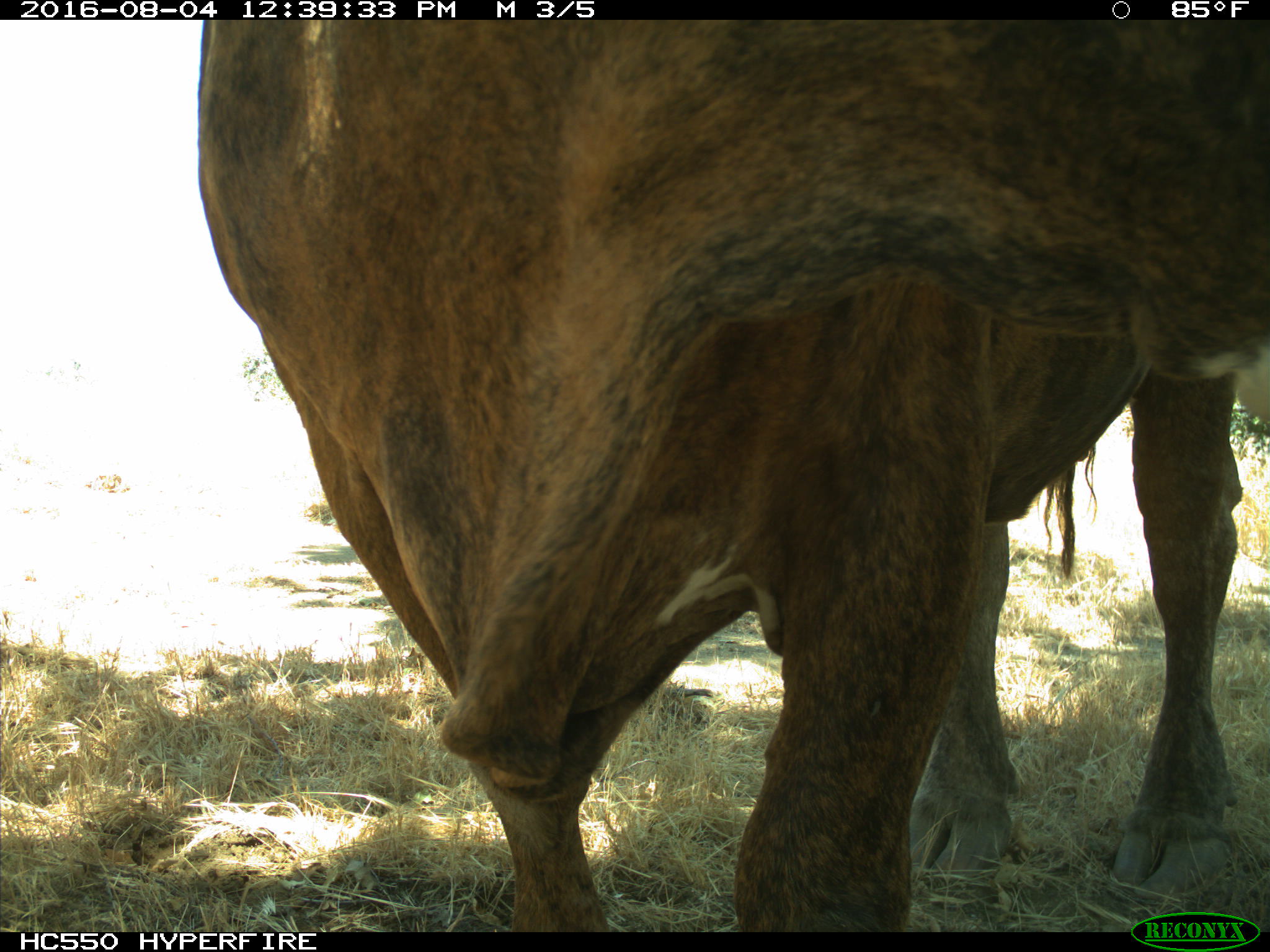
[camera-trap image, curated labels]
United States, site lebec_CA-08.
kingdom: Animalia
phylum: Chordata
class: Mammalia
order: Artiodactyla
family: Bovidae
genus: Bos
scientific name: Bos taurus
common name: domestic cow